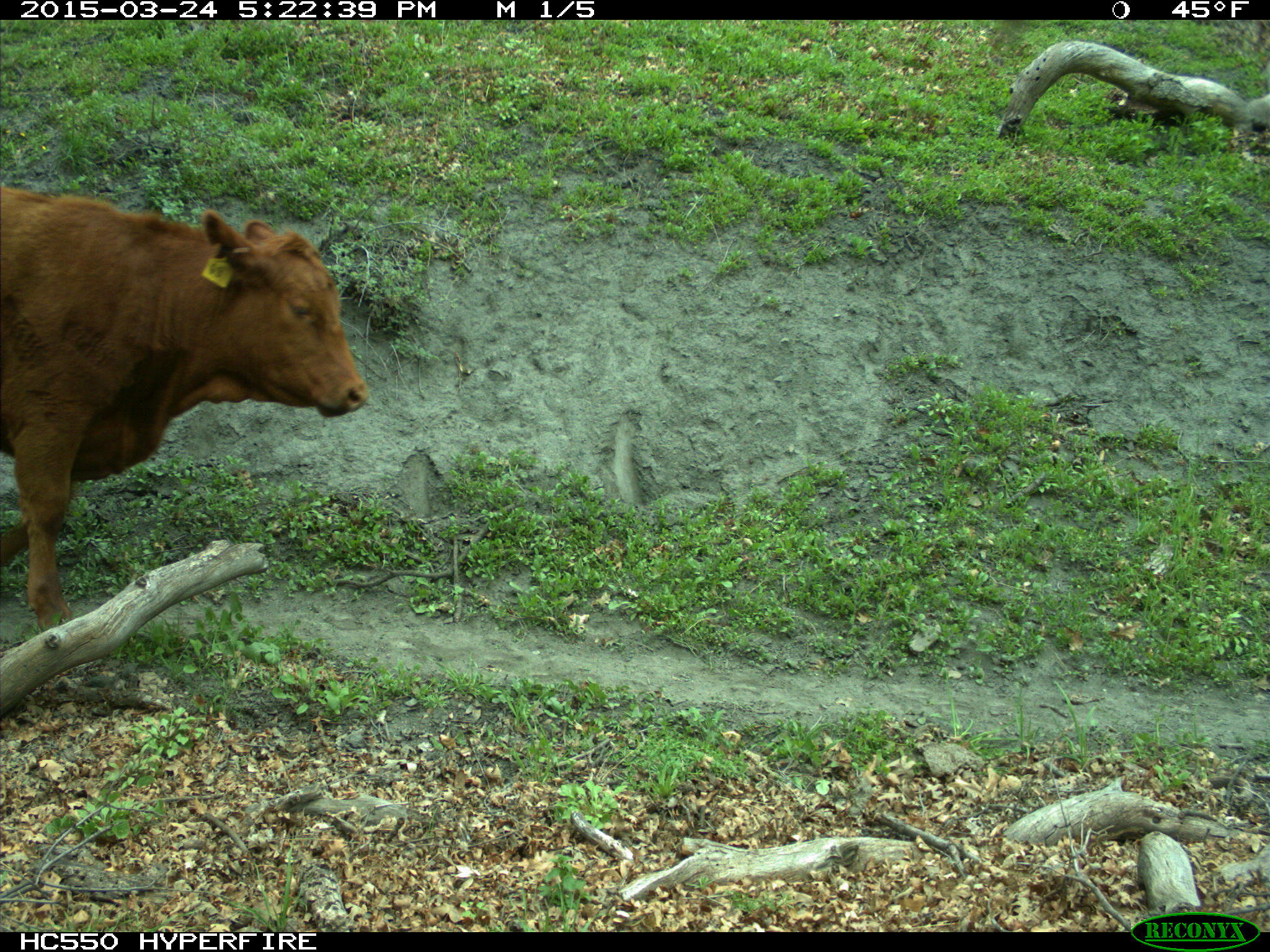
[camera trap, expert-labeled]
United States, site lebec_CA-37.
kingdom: Animalia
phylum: Chordata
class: Mammalia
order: Artiodactyla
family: Bovidae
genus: Bos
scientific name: Bos taurus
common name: domestic cow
Bos taurus (domestic cow).